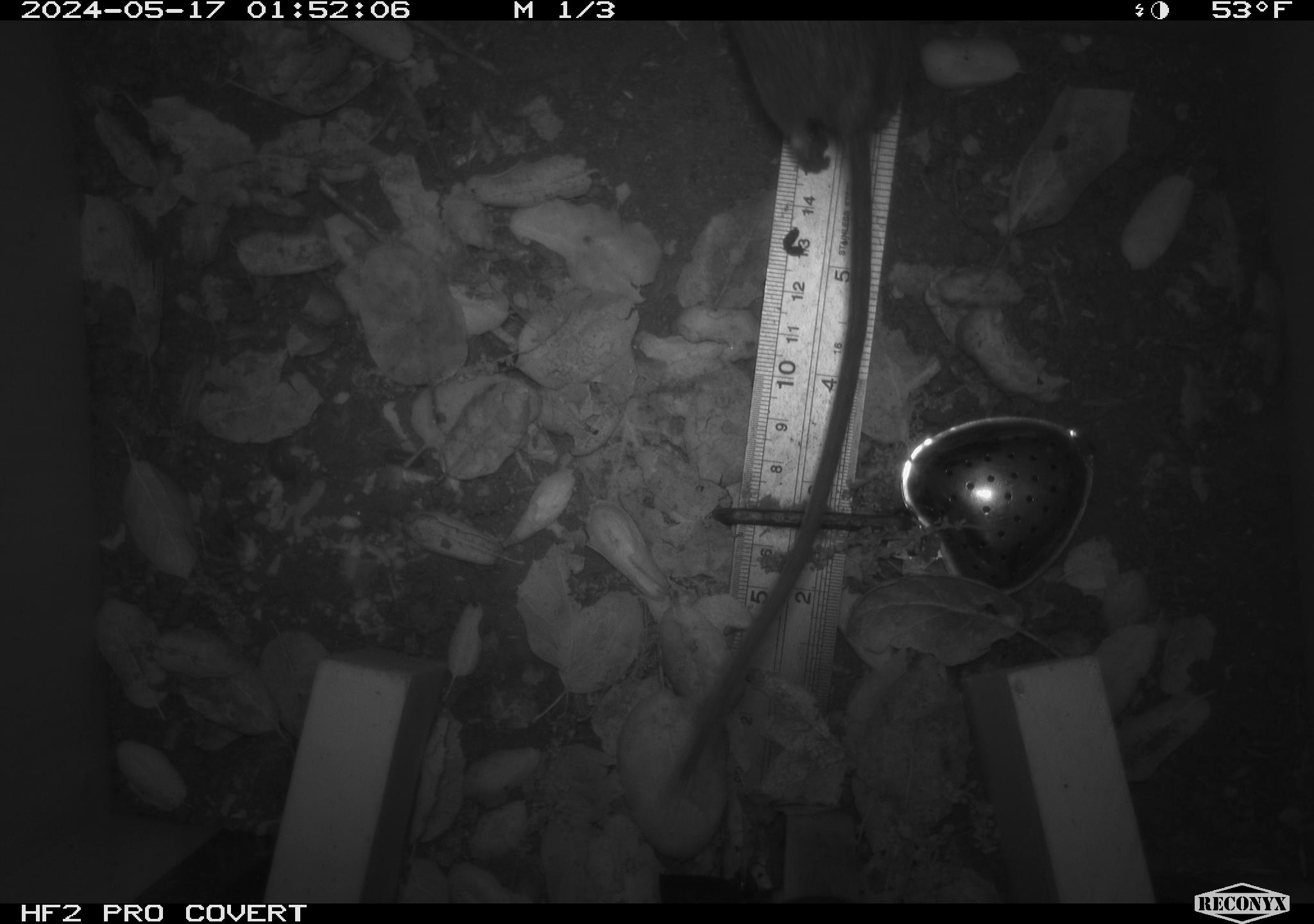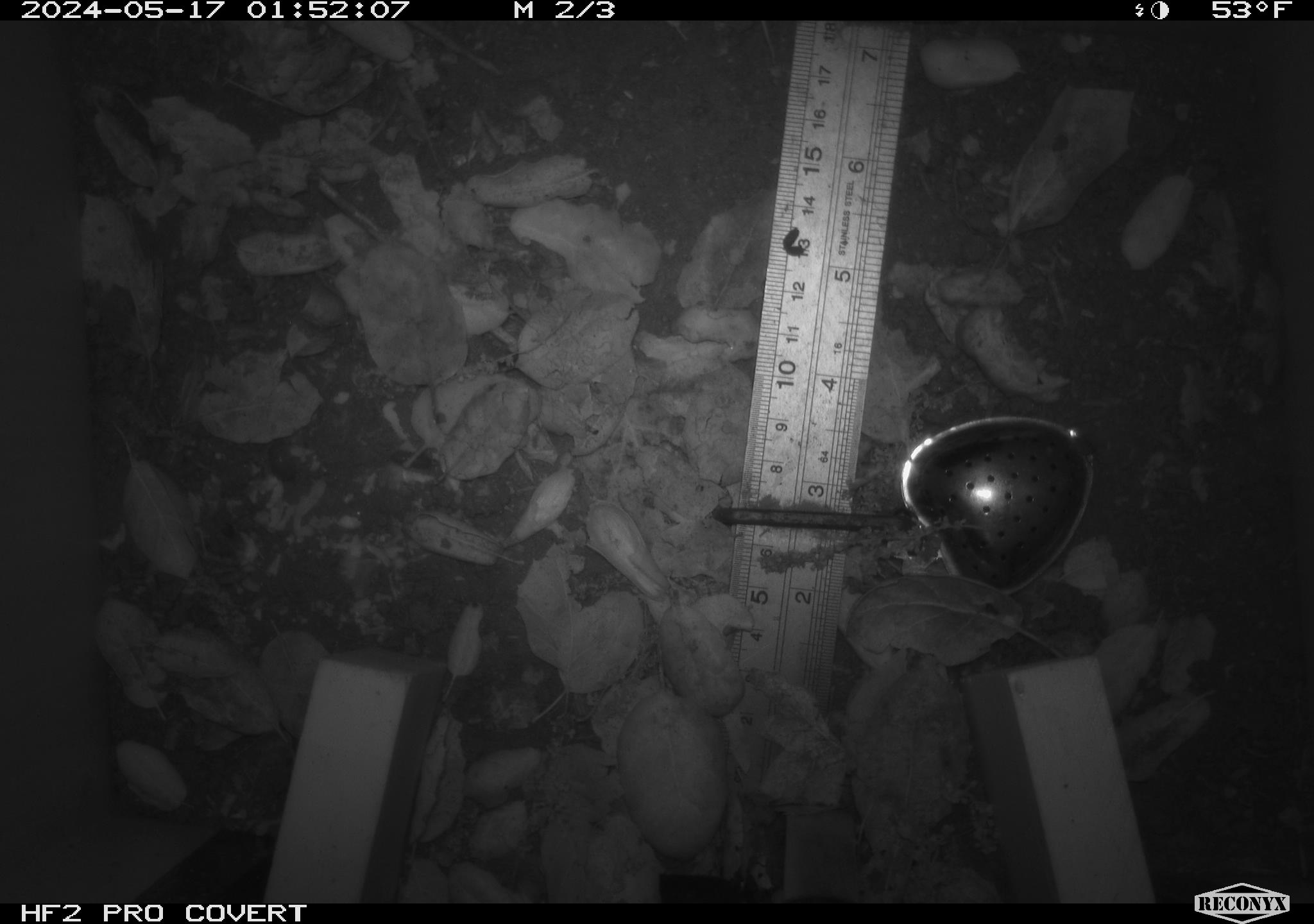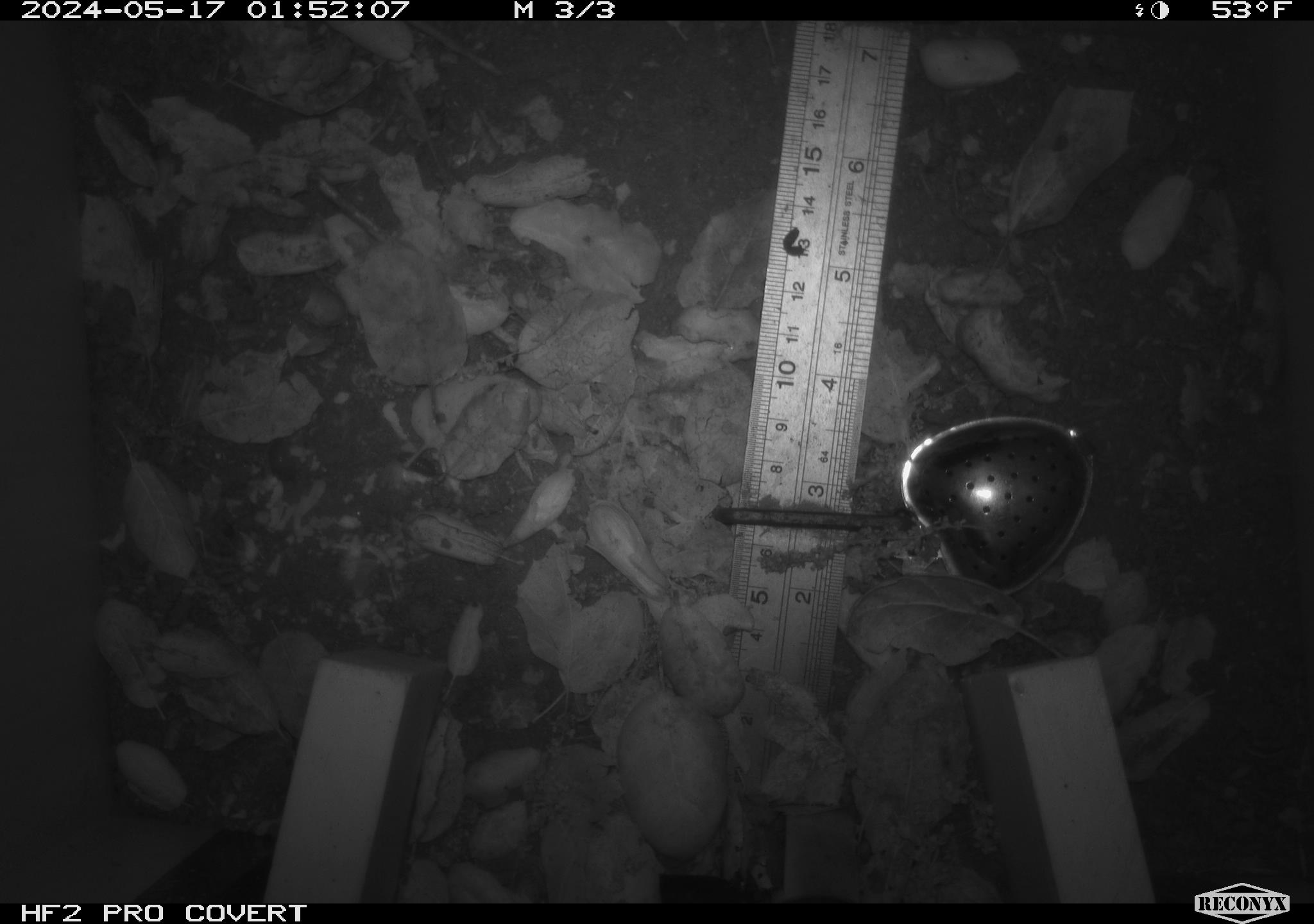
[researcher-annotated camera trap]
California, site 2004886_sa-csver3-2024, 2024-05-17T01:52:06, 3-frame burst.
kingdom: Animalia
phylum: Chordata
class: Mammalia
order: Rodentia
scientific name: Rodentia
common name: rodent